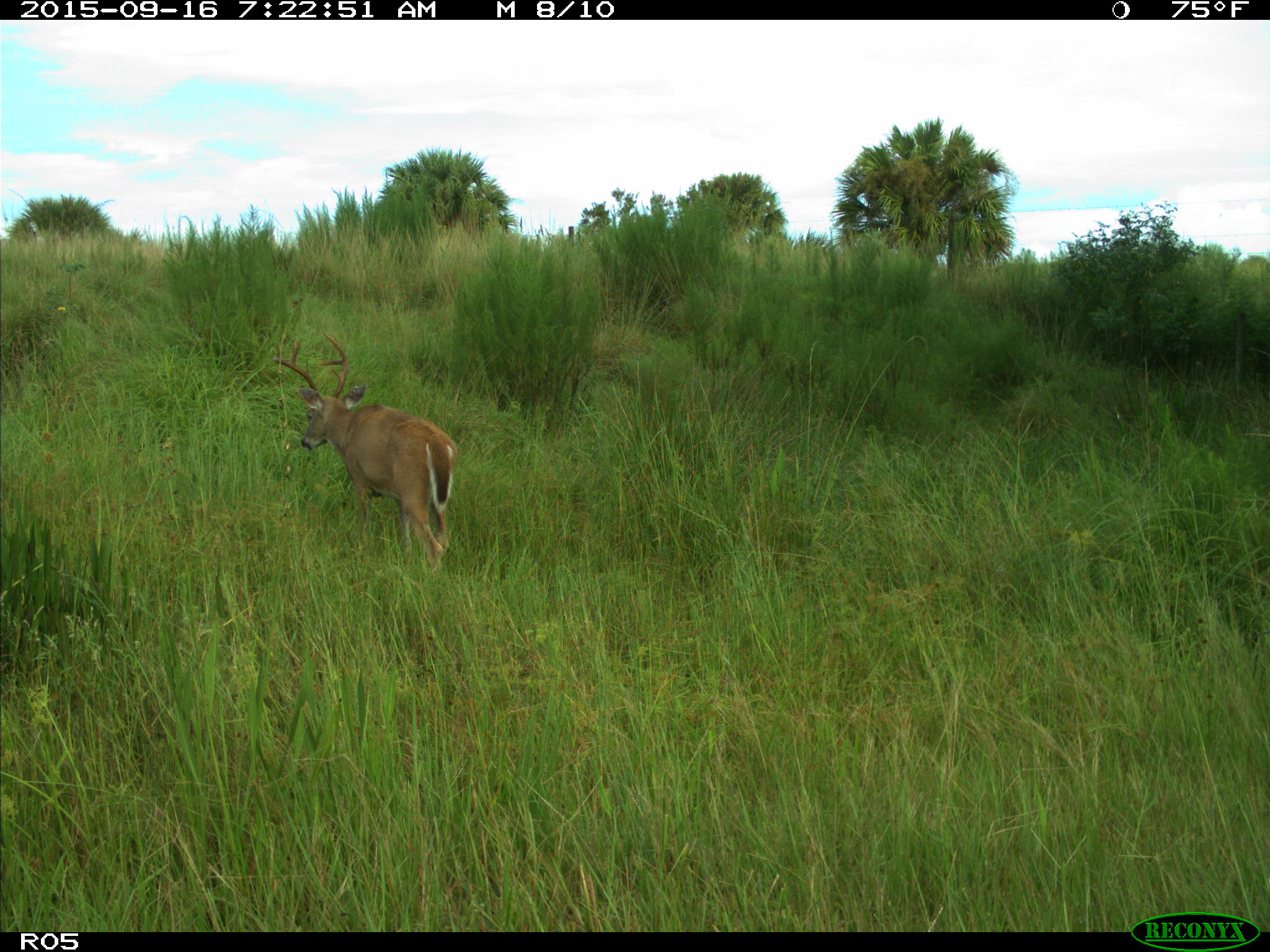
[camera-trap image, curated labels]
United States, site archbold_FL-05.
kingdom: Animalia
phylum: Chordata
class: Mammalia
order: Artiodactyla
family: Cervidae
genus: Odocoileus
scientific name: Odocoileus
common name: deer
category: unidentified deer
Unidentified deer (deer) (Odocoileus).